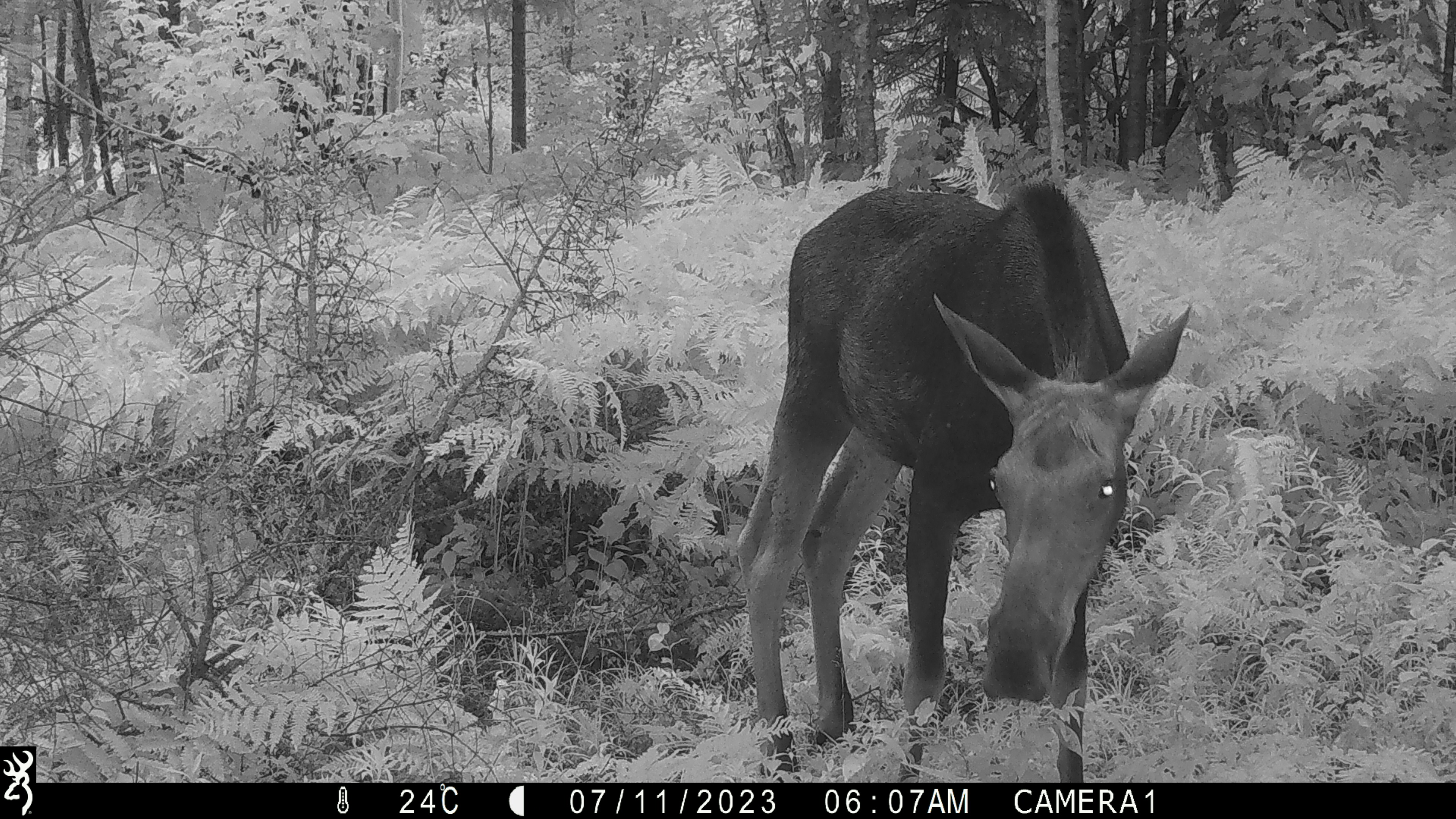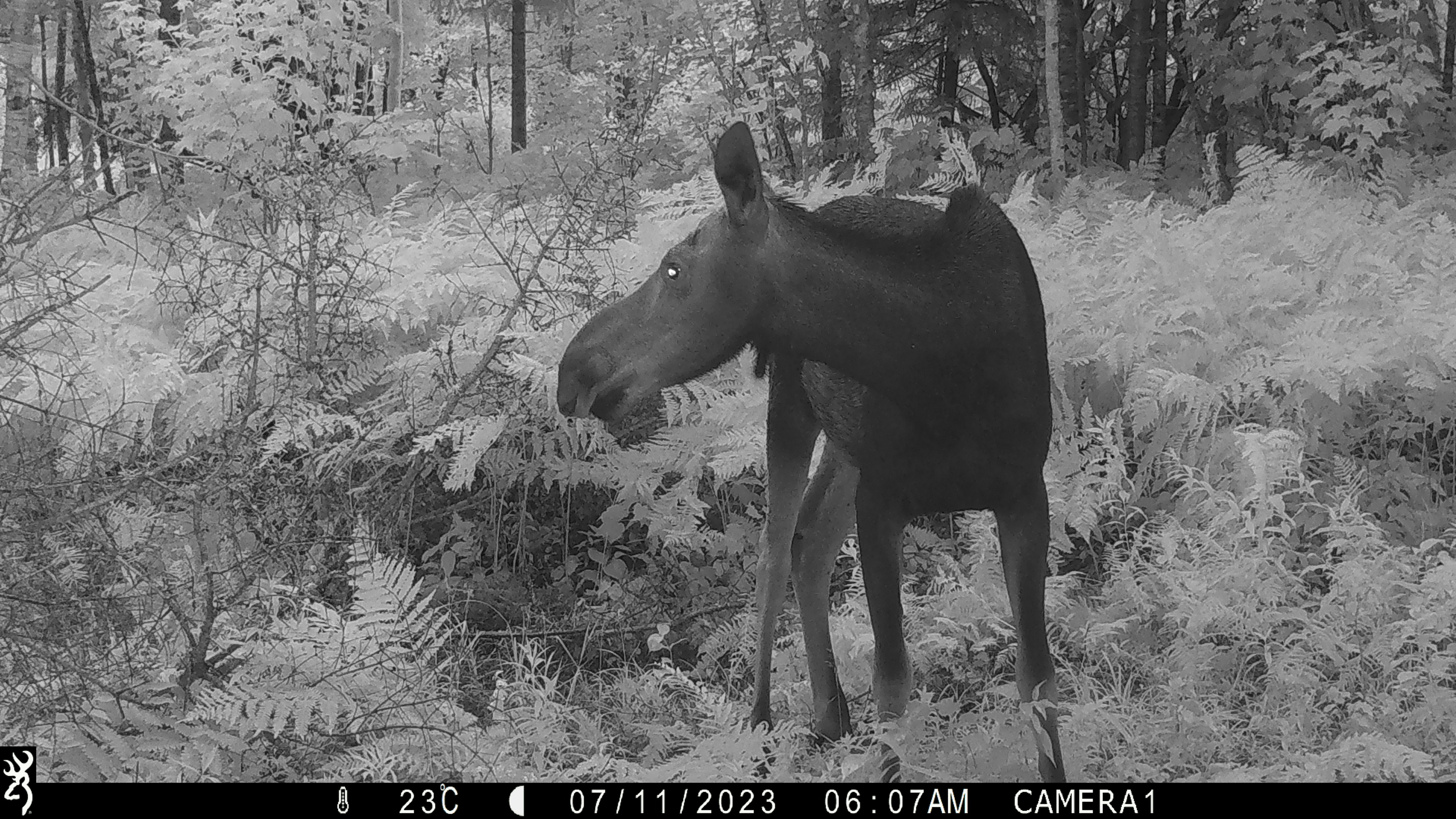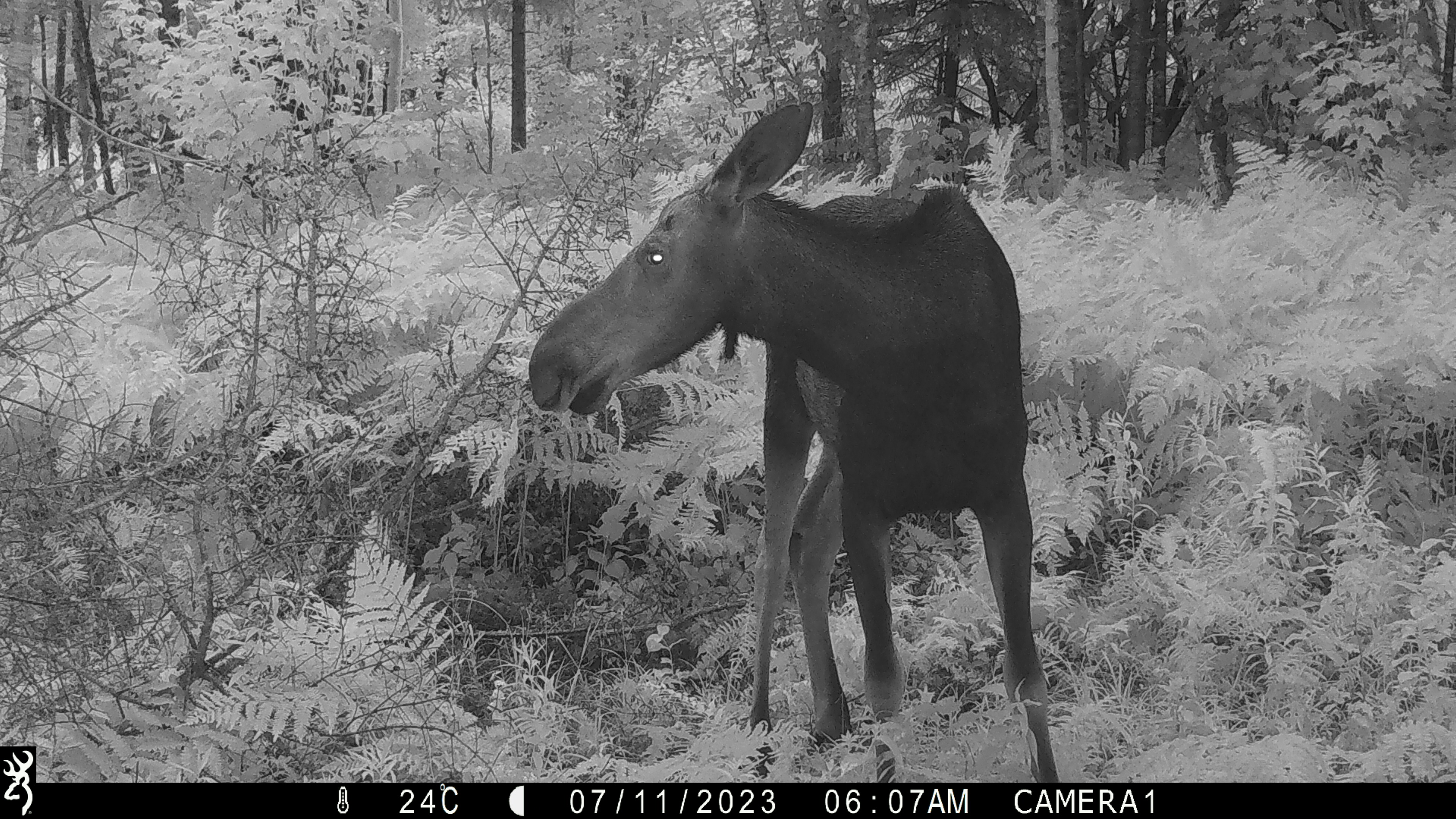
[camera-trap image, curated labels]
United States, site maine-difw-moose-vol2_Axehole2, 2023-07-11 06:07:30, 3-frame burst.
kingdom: Animalia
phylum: Chordata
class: Mammalia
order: Artiodactyla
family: Cervidae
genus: Alces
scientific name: Alces alces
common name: moose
Moose (Alces alces).